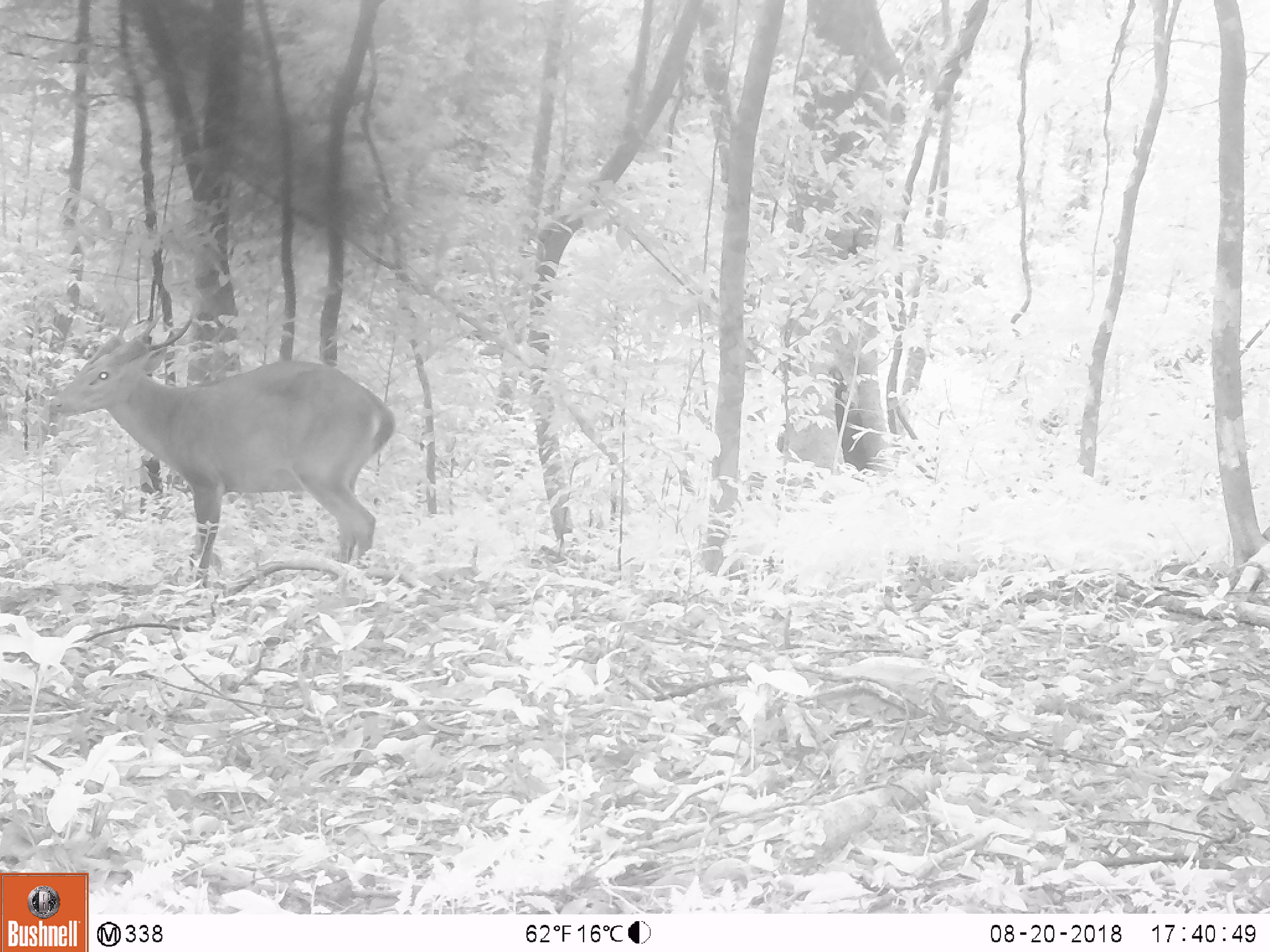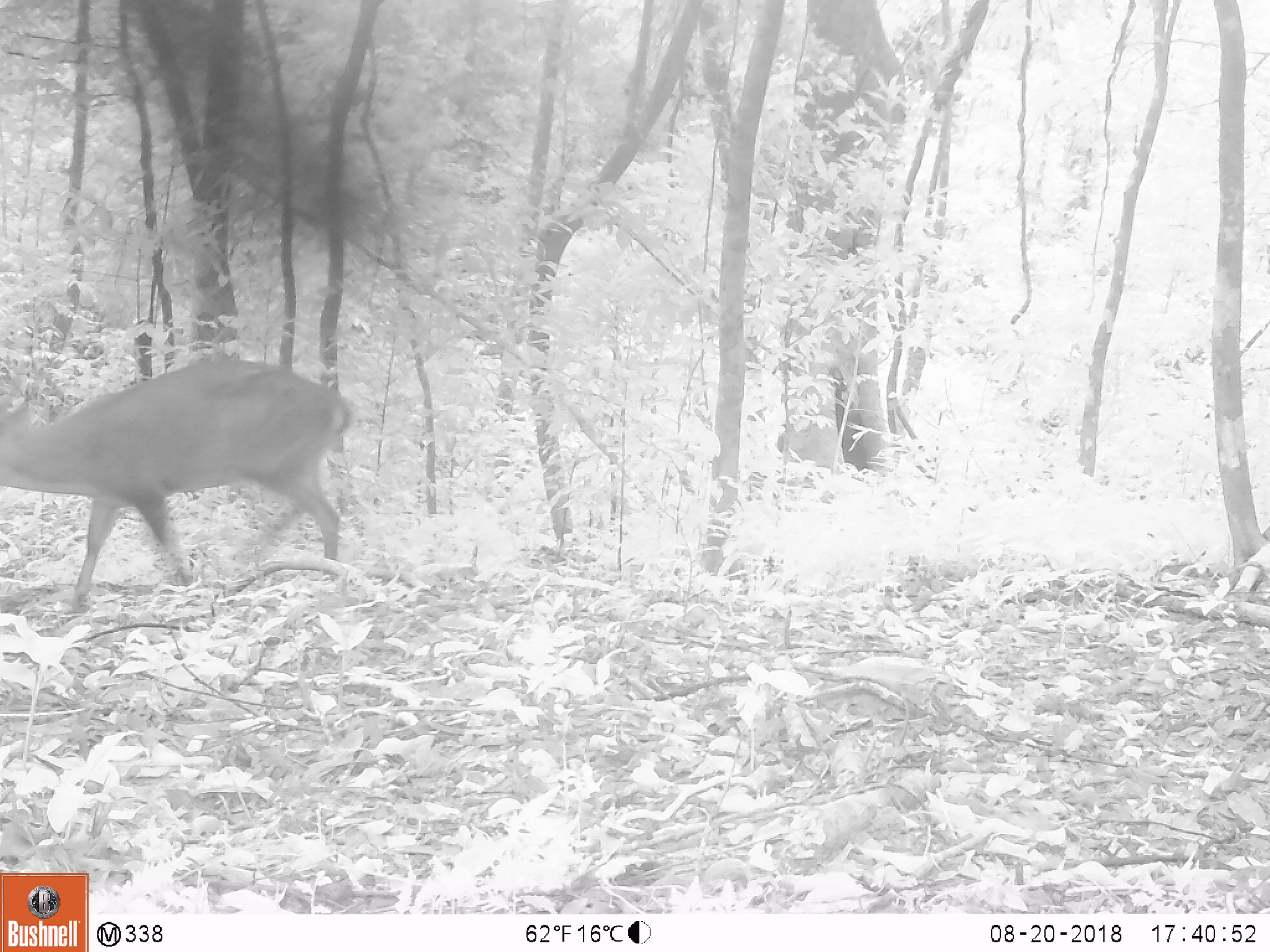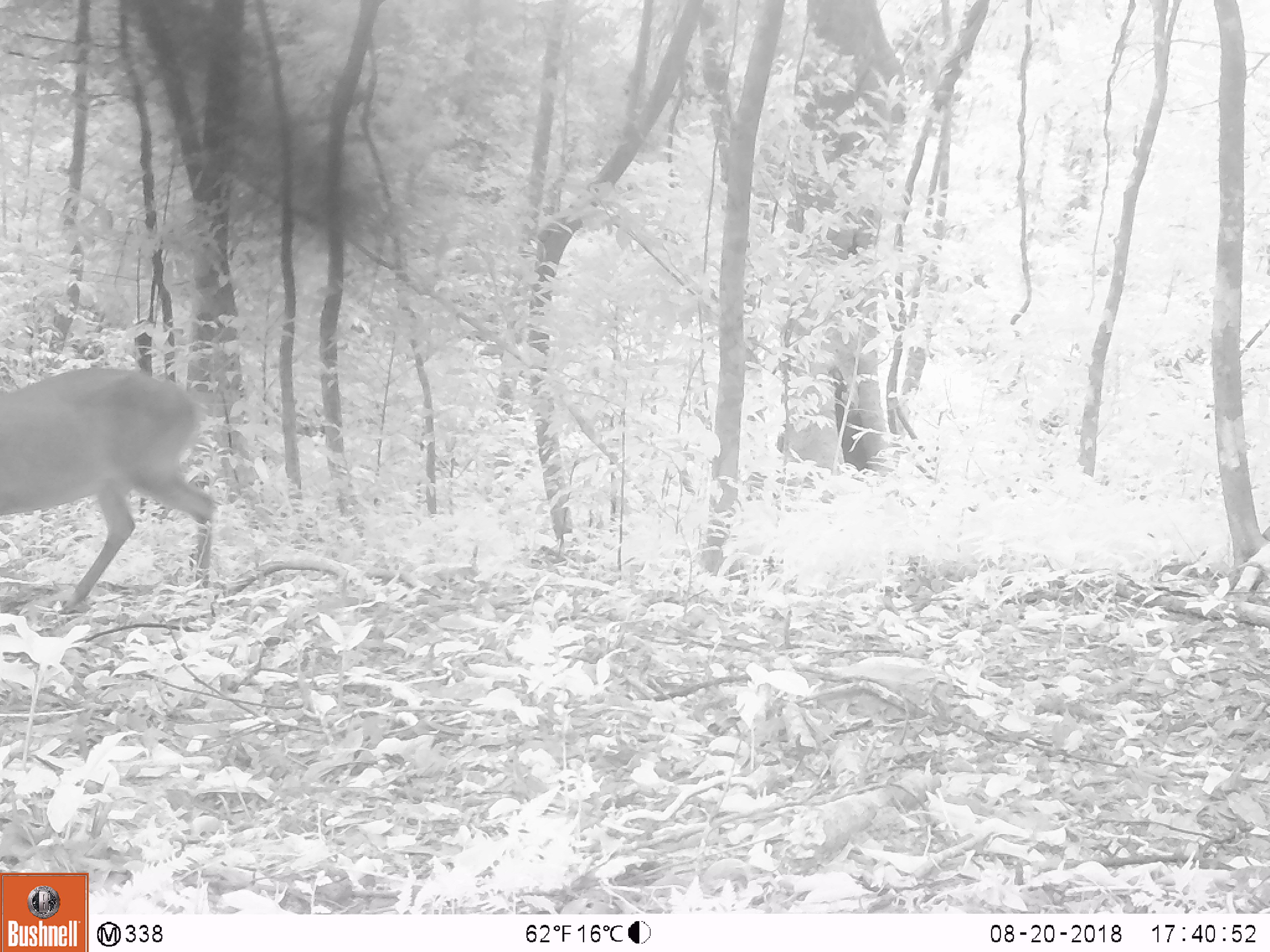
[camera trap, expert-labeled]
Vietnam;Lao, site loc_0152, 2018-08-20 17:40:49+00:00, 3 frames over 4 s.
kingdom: Animalia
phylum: Chordata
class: Mammalia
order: Artiodactyla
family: Cervidae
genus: Muntiacus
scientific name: Muntiacus vuquangensis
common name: large-antlered muntjac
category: large antlered muntjac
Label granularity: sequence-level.